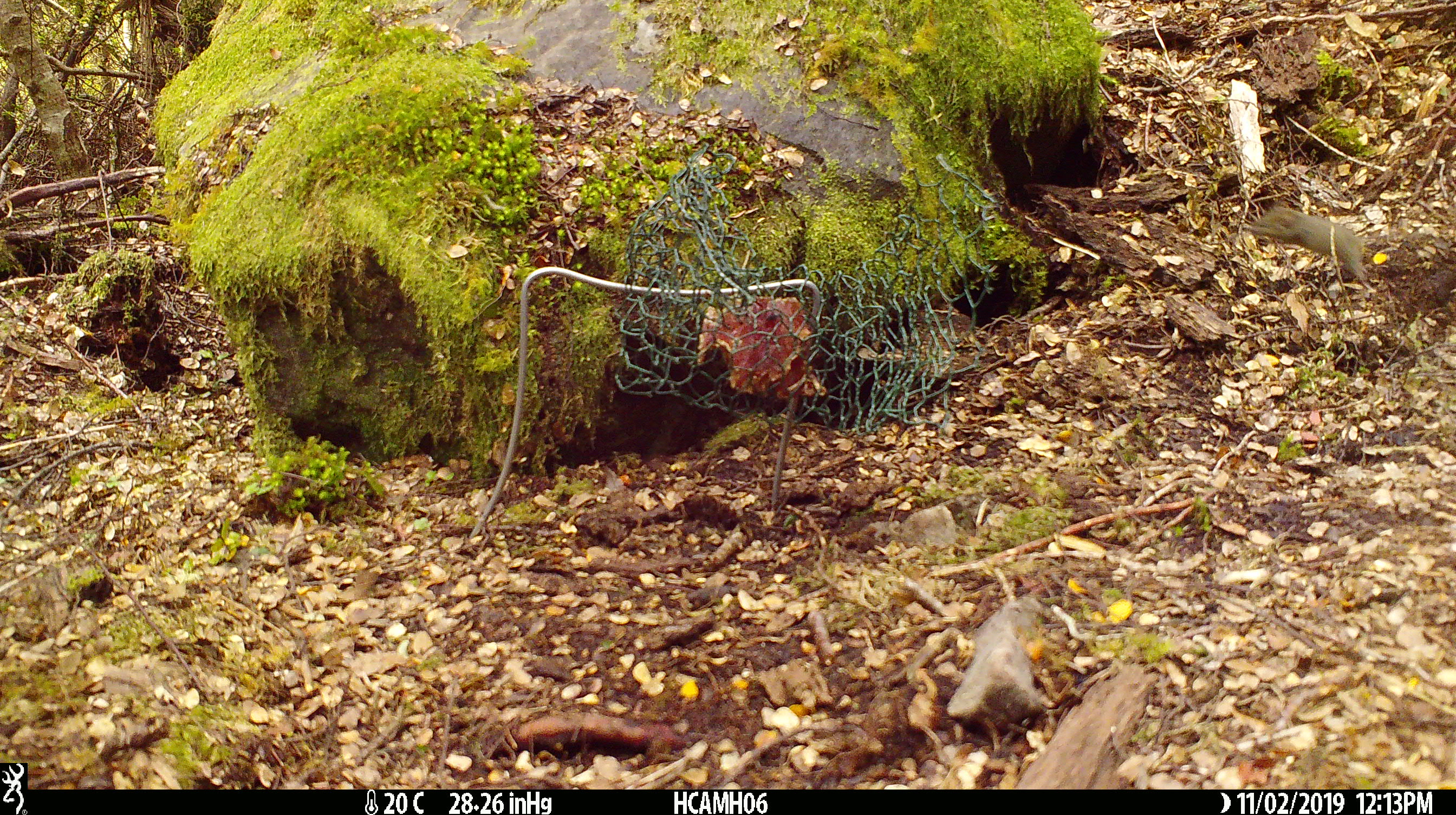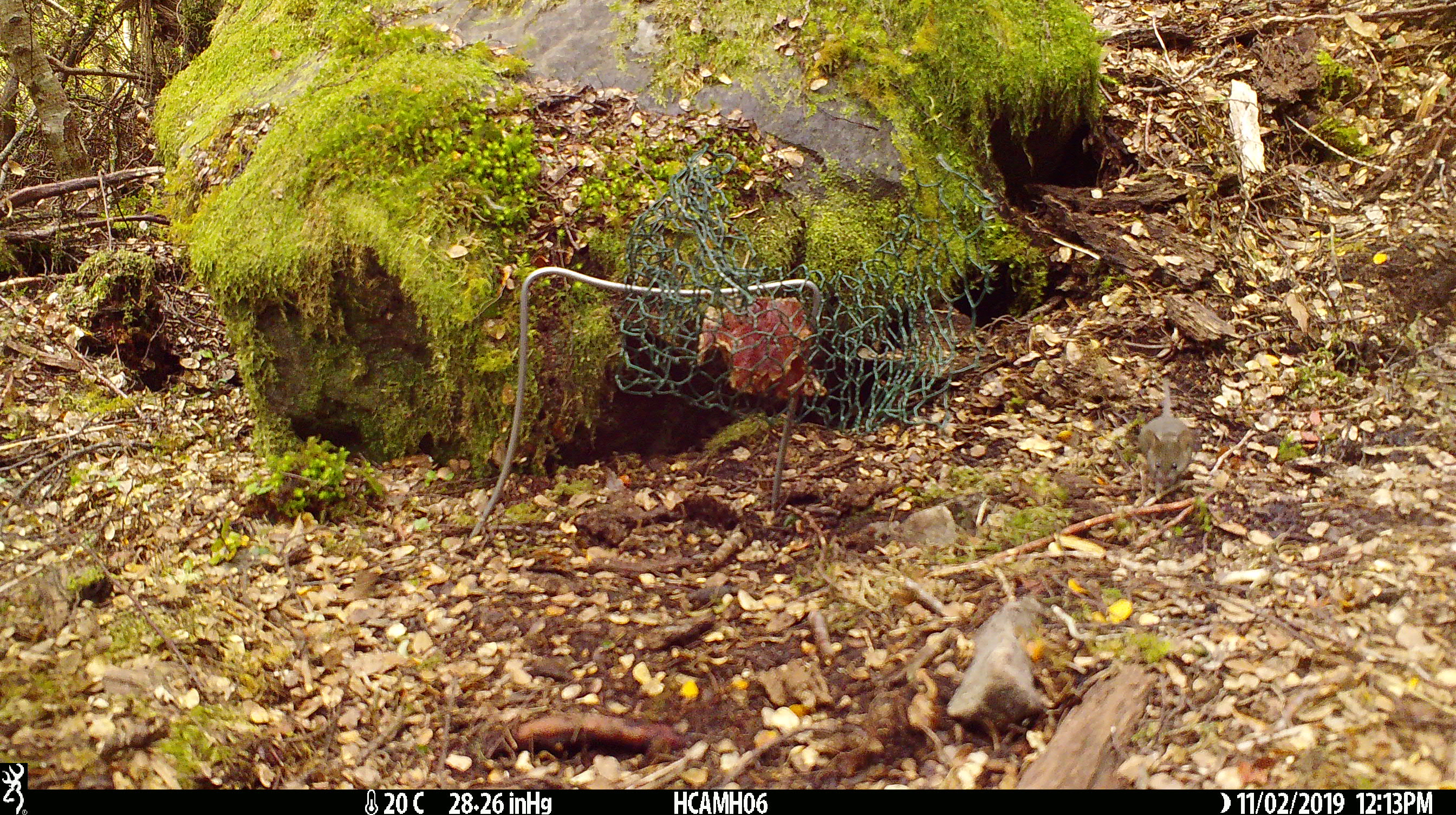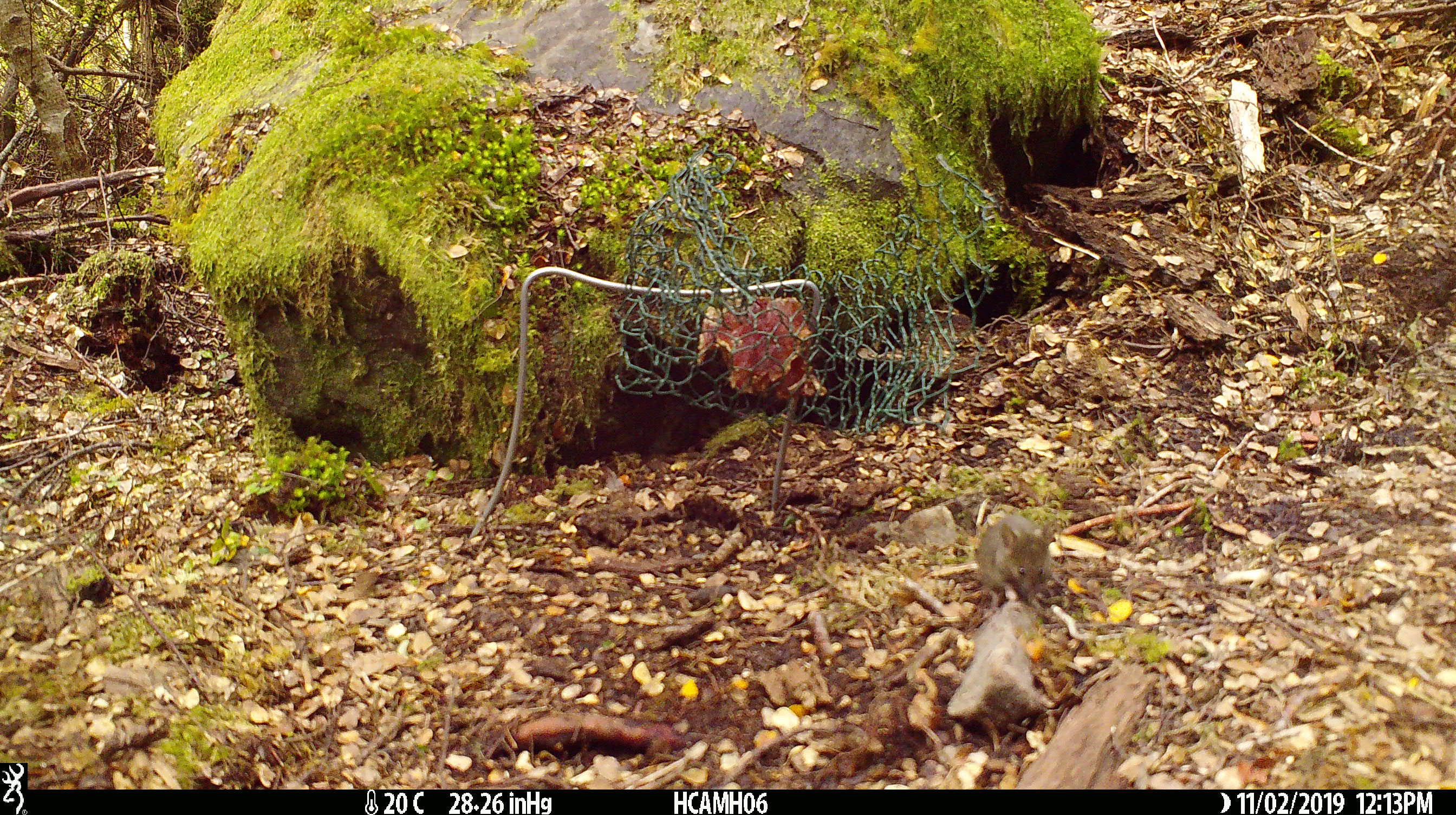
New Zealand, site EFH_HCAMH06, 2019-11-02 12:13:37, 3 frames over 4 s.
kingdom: Animalia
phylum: Chordata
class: Mammalia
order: Rodentia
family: Muridae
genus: Mus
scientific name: Mus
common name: mouse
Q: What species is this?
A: Mouse (Mus).